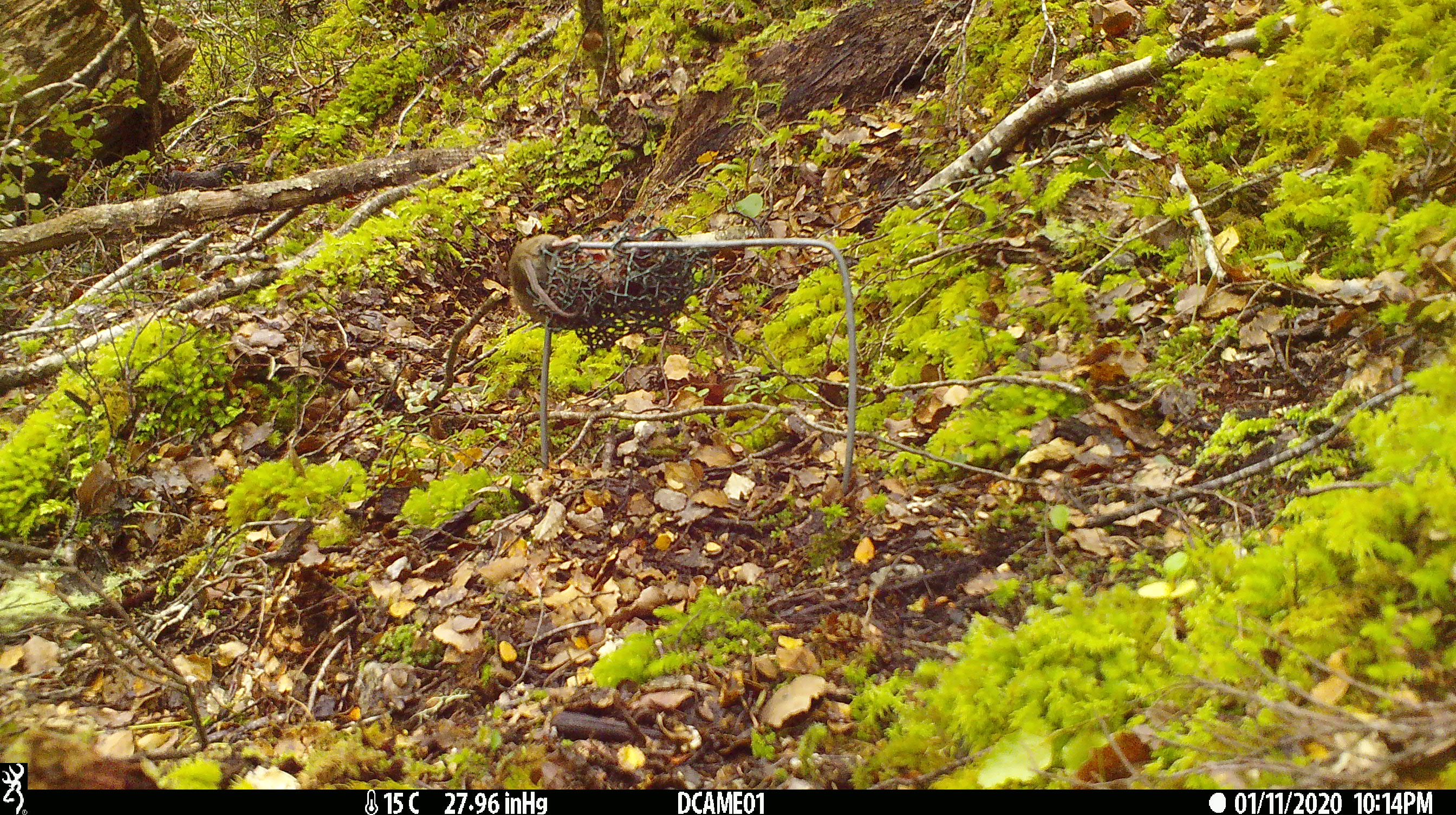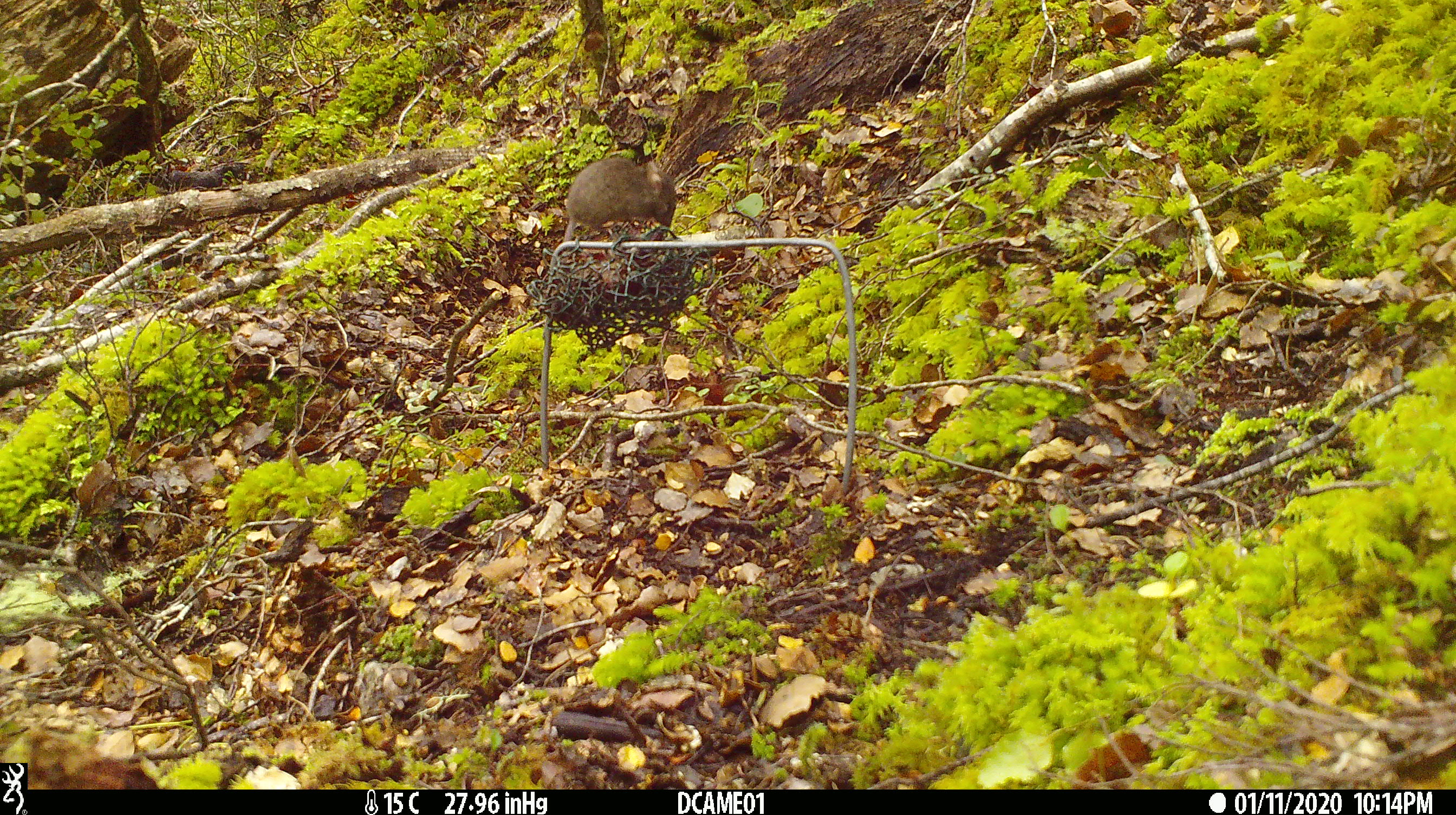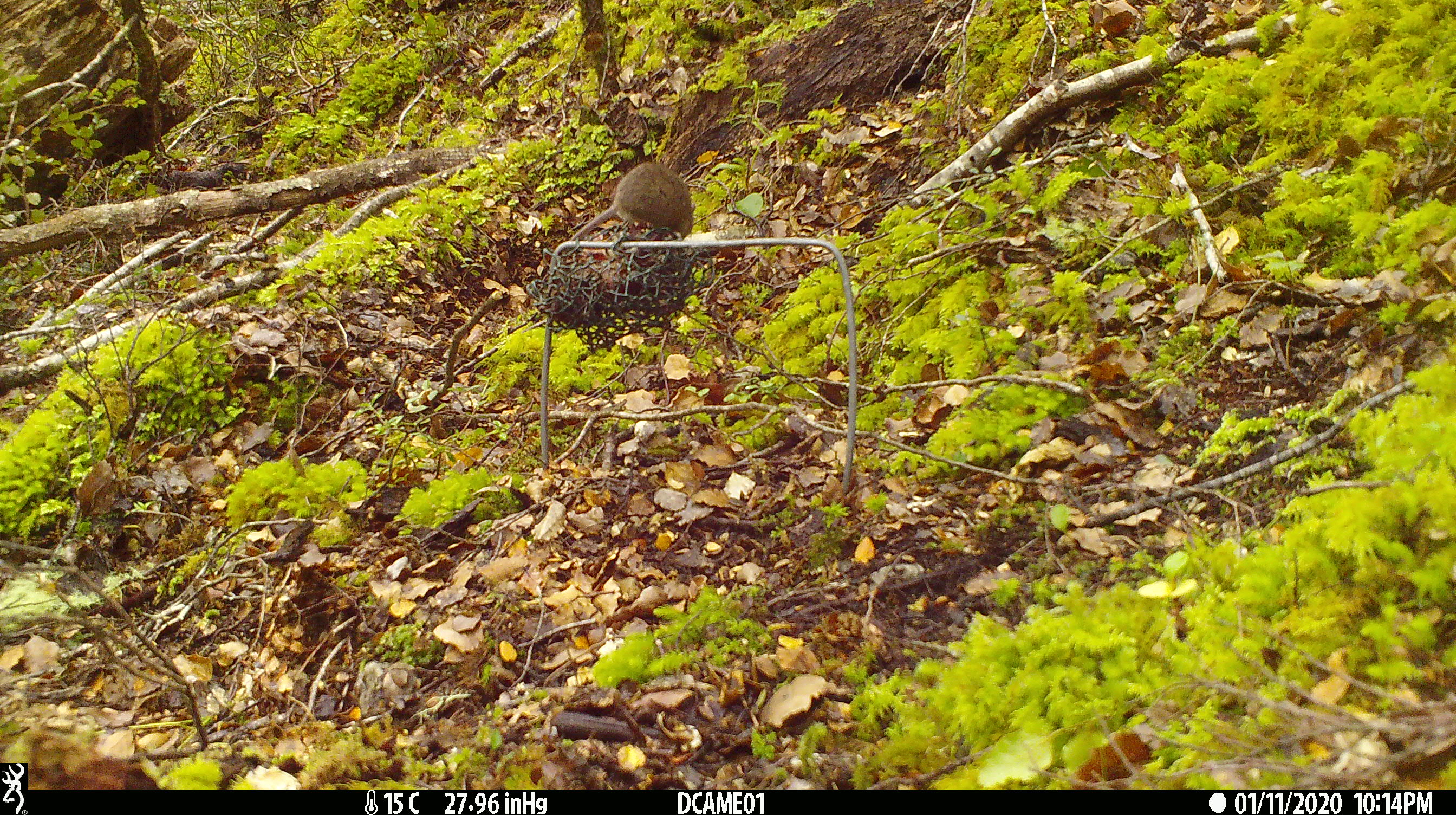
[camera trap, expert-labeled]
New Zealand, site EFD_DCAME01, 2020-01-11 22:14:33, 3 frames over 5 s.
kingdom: Animalia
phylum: Chordata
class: Mammalia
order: Rodentia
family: Muridae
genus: Mus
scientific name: Mus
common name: mouse